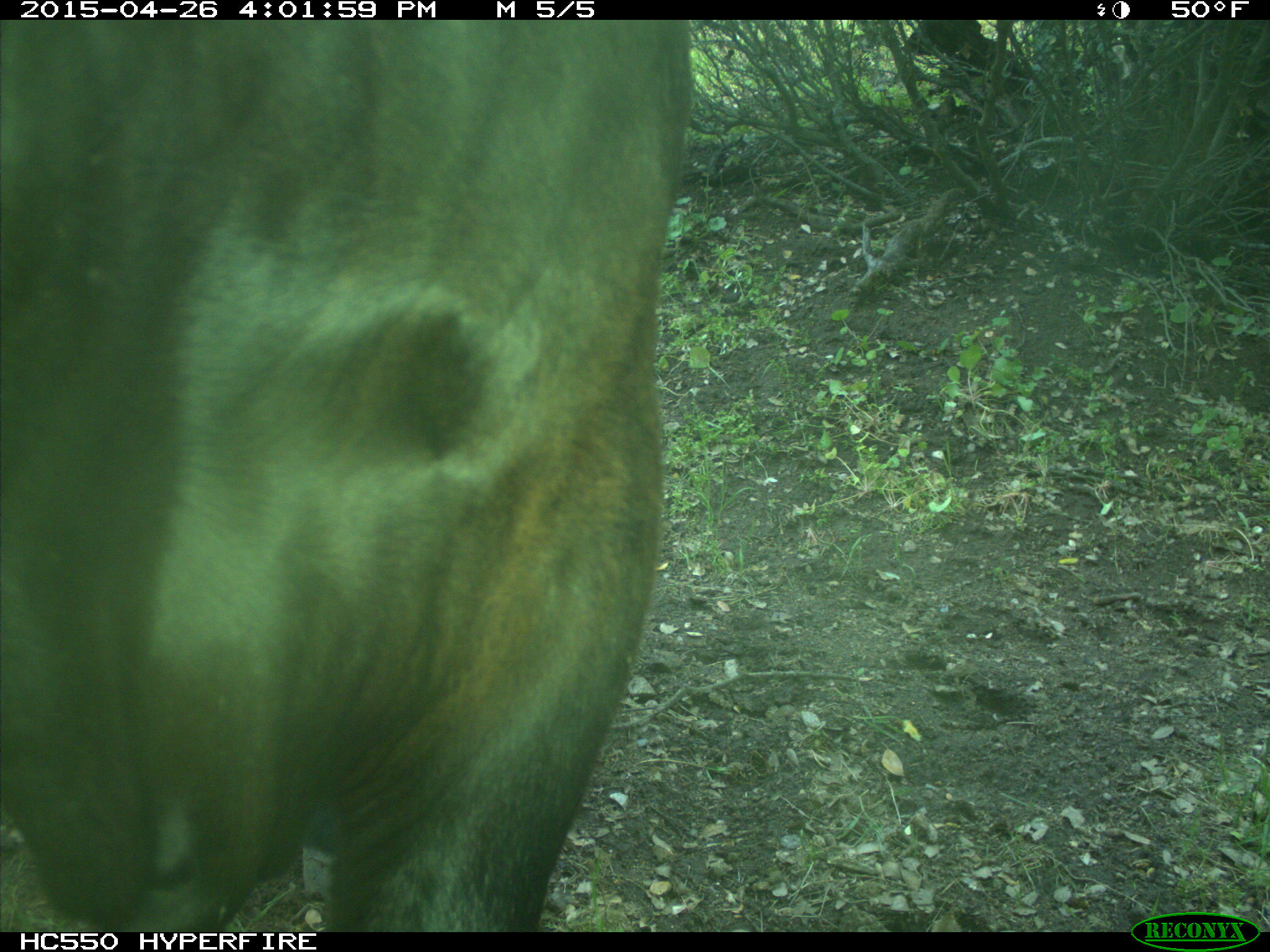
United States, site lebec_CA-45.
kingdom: Animalia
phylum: Chordata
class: Mammalia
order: Artiodactyla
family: Bovidae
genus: Bos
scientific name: Bos taurus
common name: domestic cow